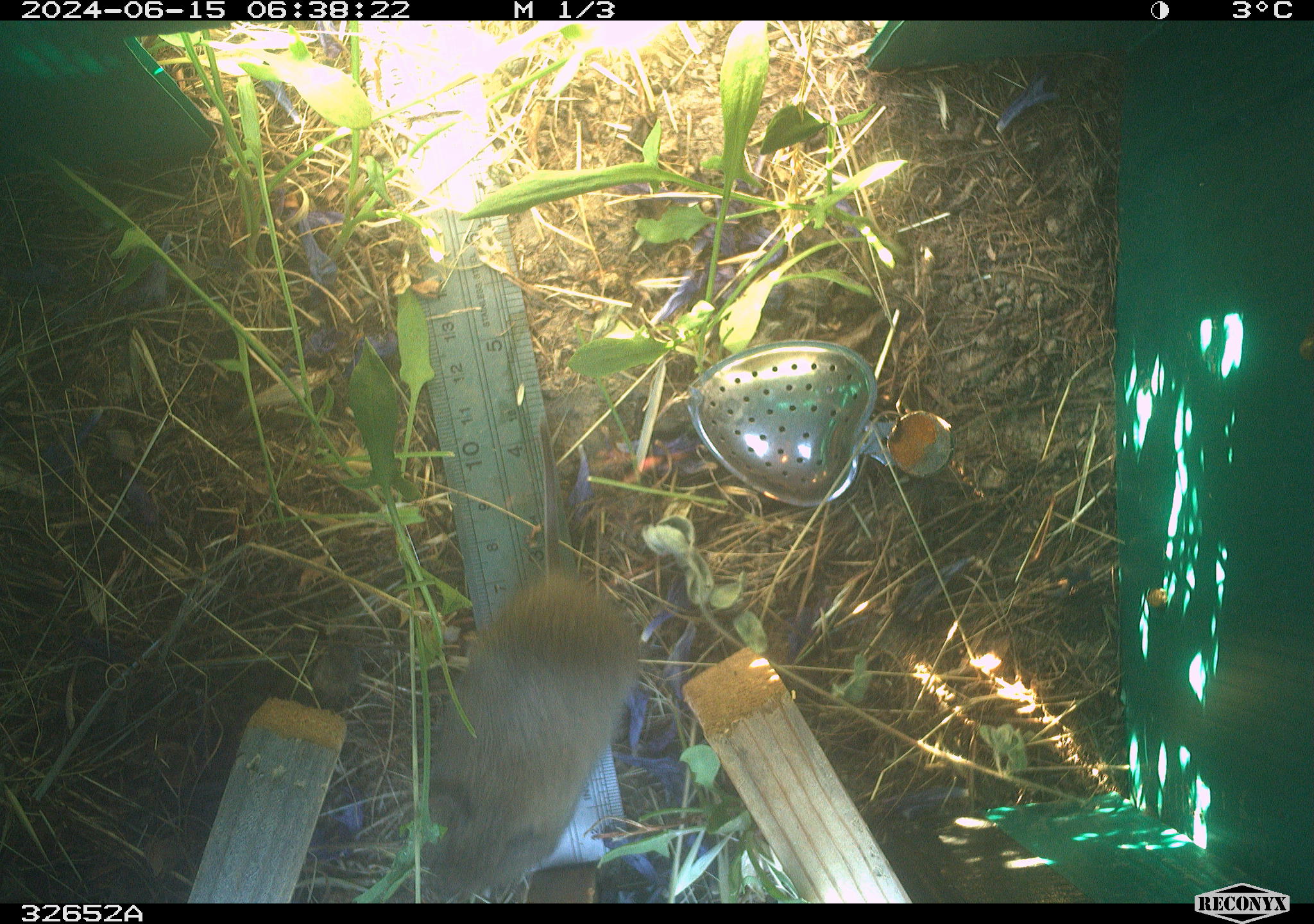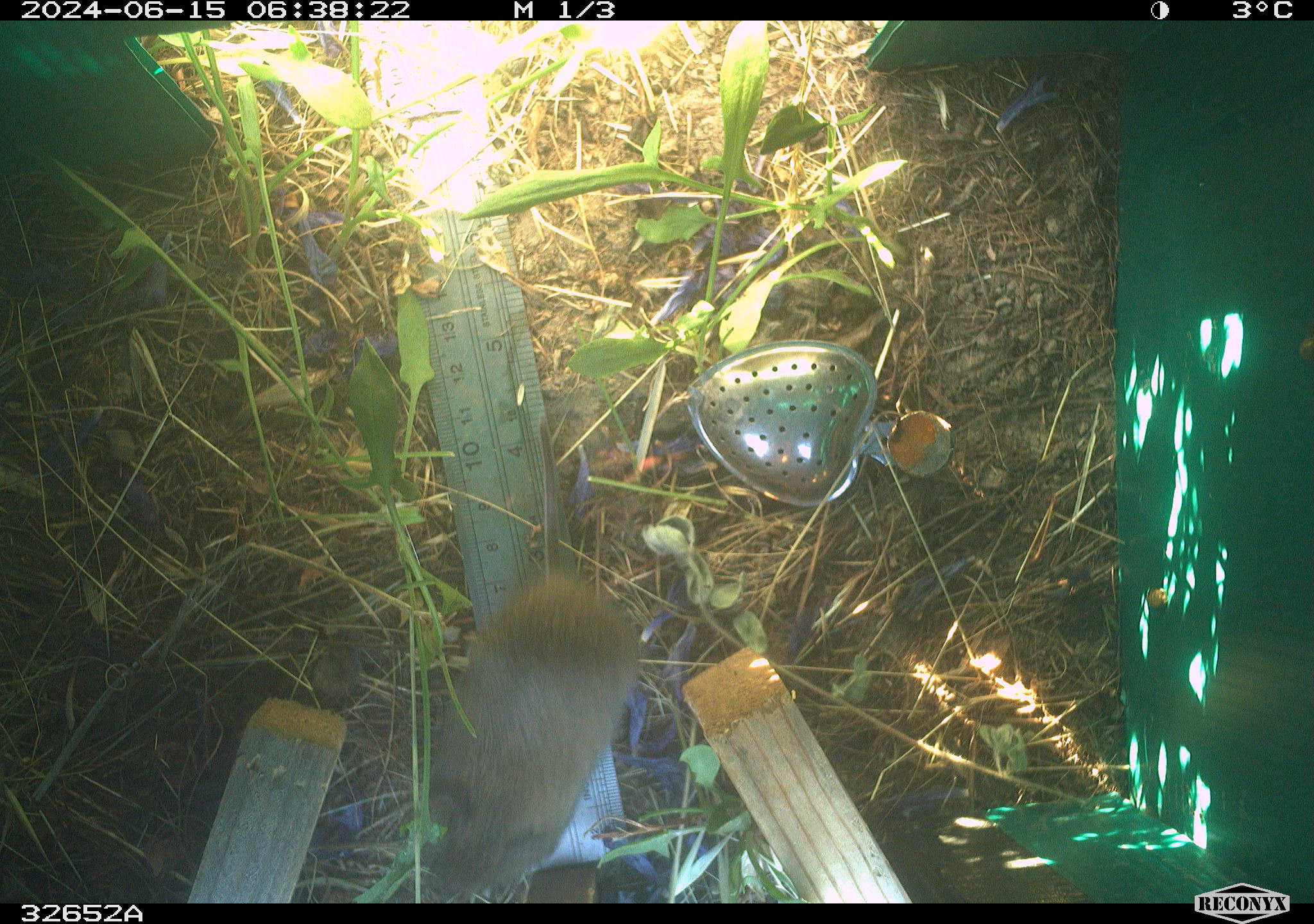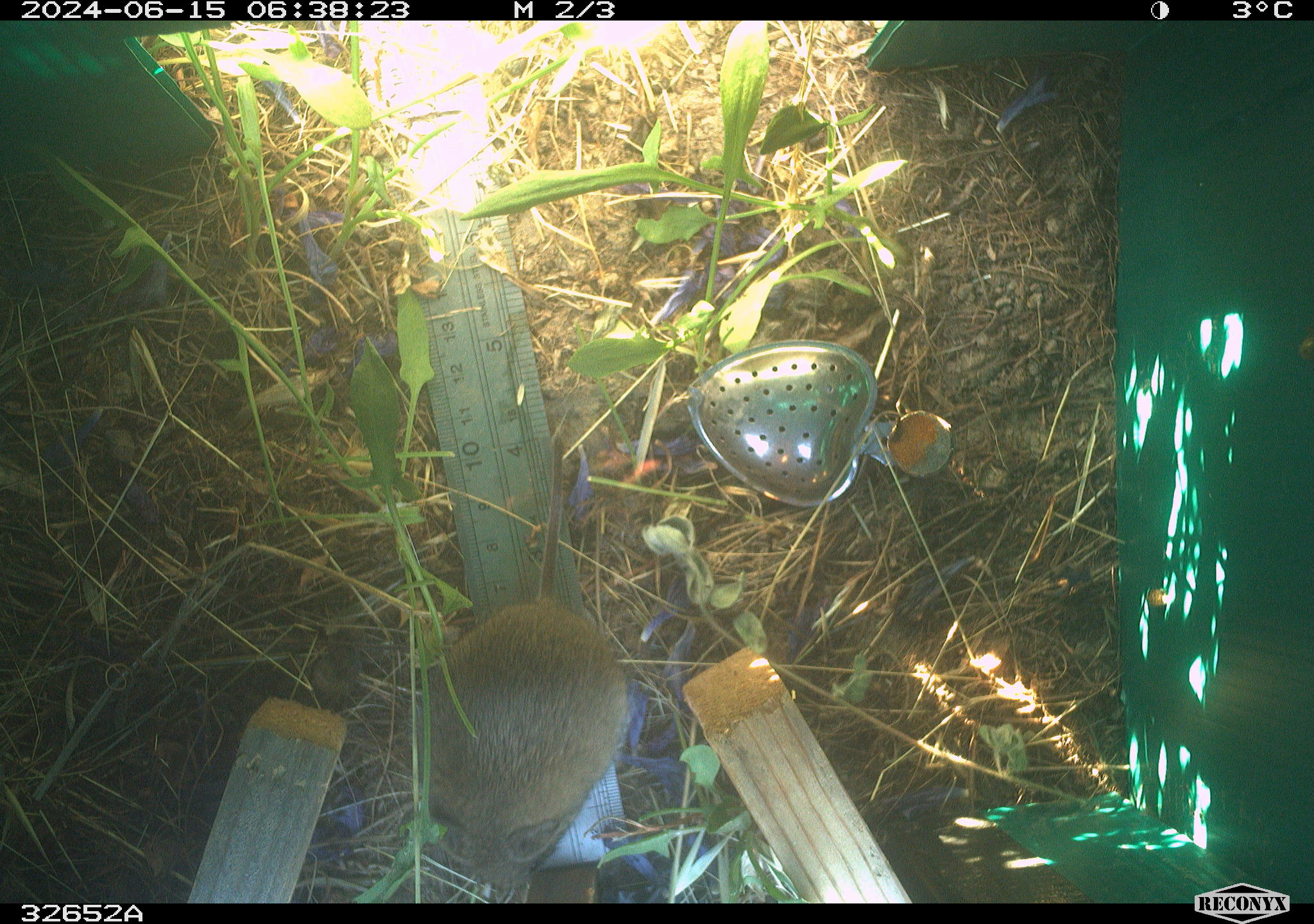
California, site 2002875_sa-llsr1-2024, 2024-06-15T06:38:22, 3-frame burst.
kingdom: Animalia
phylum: Chordata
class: Mammalia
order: Rodentia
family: Cricetidae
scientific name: Arvicolinae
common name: voles, lemmings, and muskrats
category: arvicolinae subfamily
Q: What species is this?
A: Arvicolinae subfamily (voles, lemmings, and muskrats) (Arvicolinae).